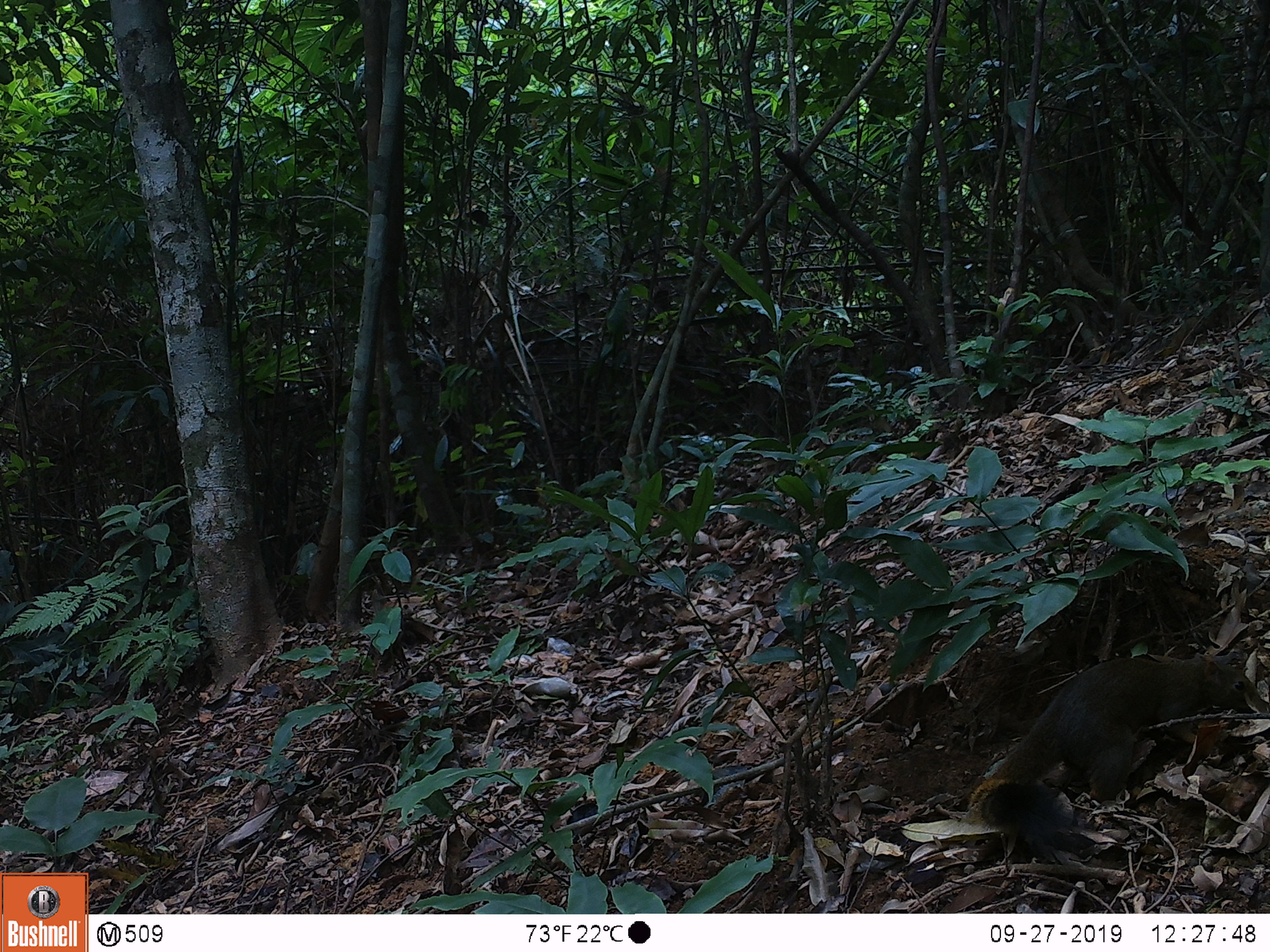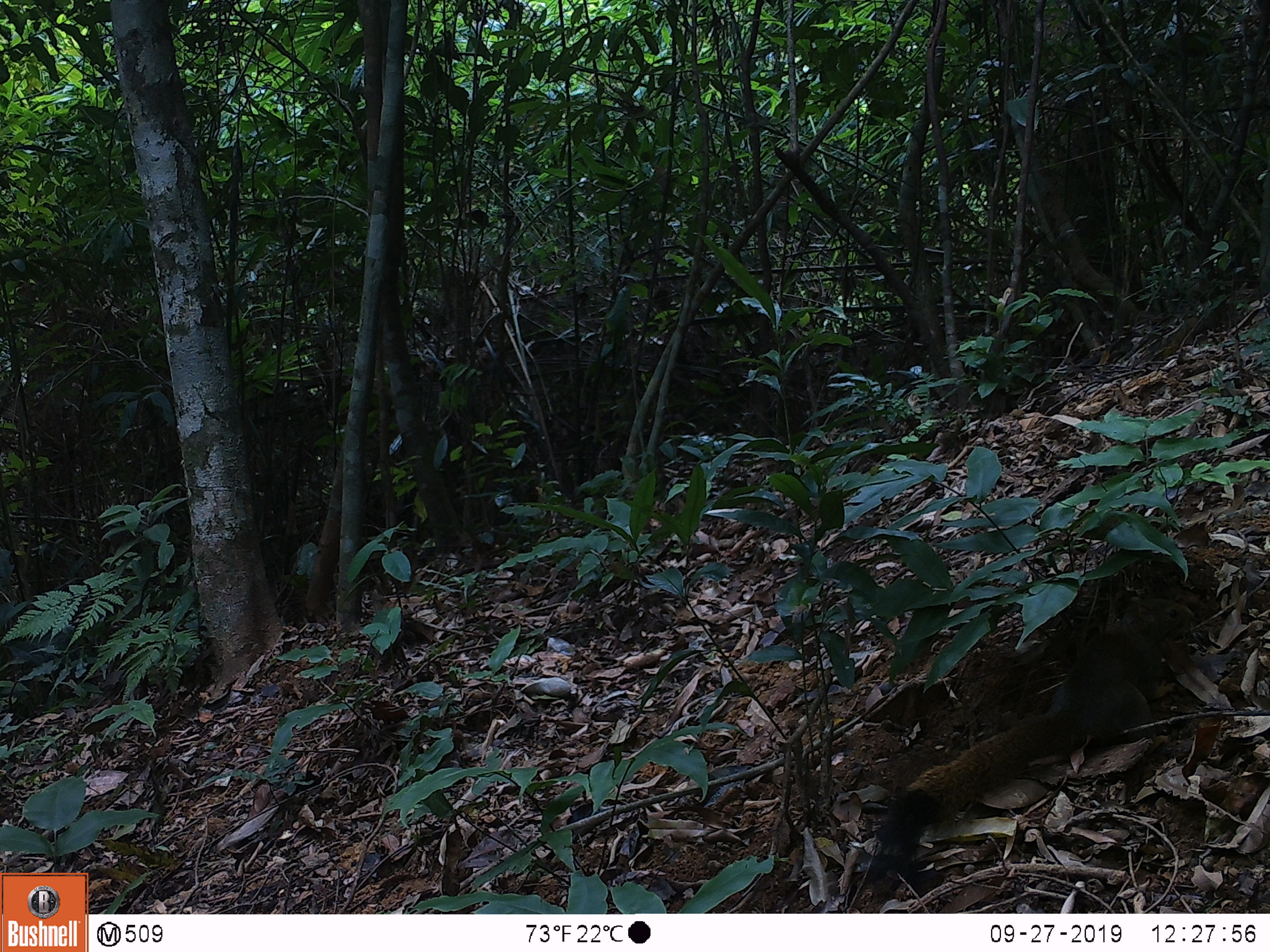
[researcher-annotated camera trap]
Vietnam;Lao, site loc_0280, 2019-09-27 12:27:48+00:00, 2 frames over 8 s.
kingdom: Animalia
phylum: Chordata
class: Mammalia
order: Rodentia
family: Sciuridae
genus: Callosciurus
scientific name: Callosciurus erythraeus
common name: pallas's squirrel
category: pallass squirrel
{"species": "pallass squirrel (pallas's squirrel) (Callosciurus erythraeus)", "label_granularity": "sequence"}